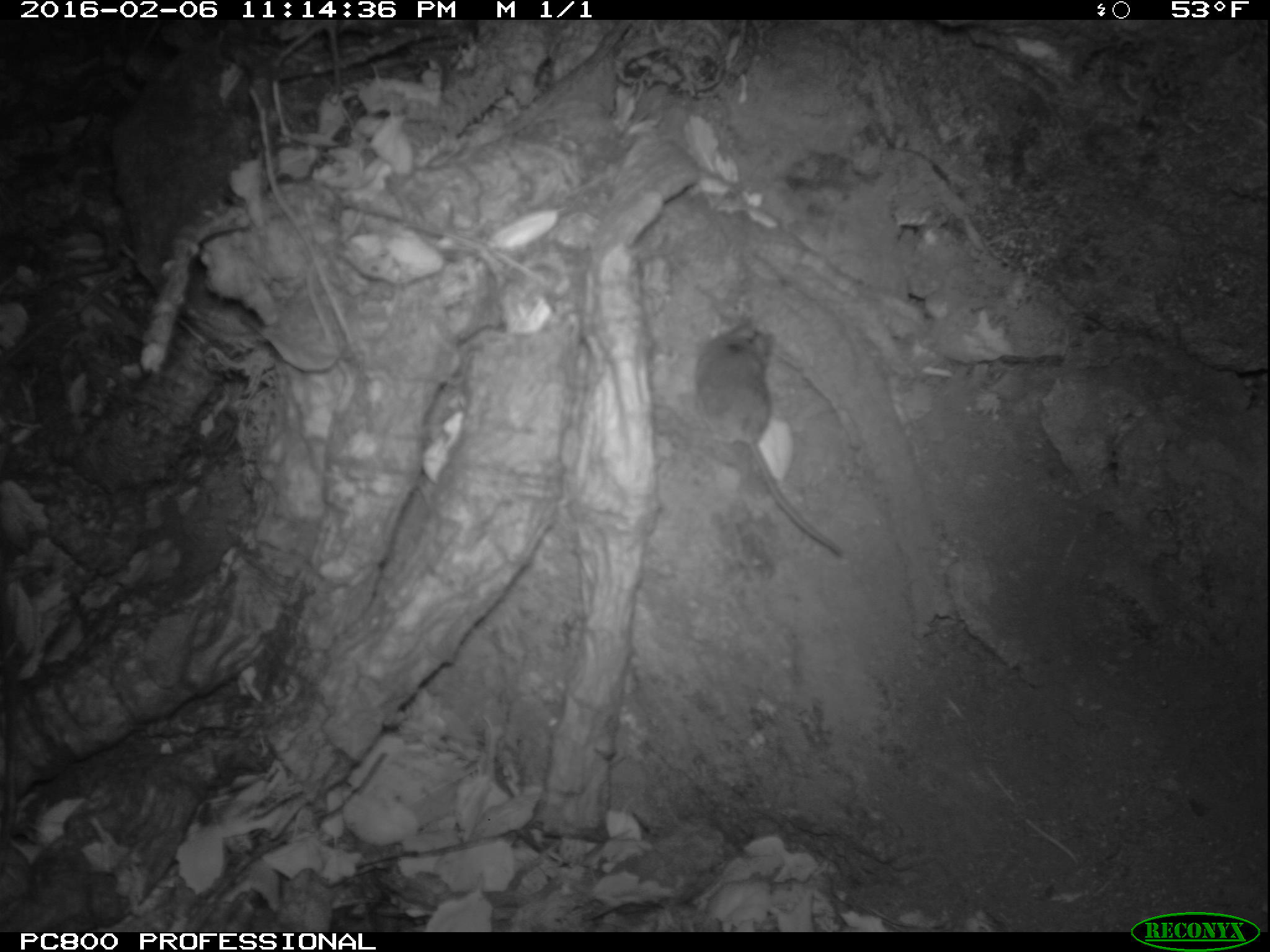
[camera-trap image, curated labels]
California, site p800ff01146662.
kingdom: Animalia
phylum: Chordata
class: Mammalia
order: Rodentia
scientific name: Rodentia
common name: rodent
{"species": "rodent (Rodentia)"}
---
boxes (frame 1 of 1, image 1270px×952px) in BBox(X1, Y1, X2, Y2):
rodent: BBox(696, 322, 846, 558)